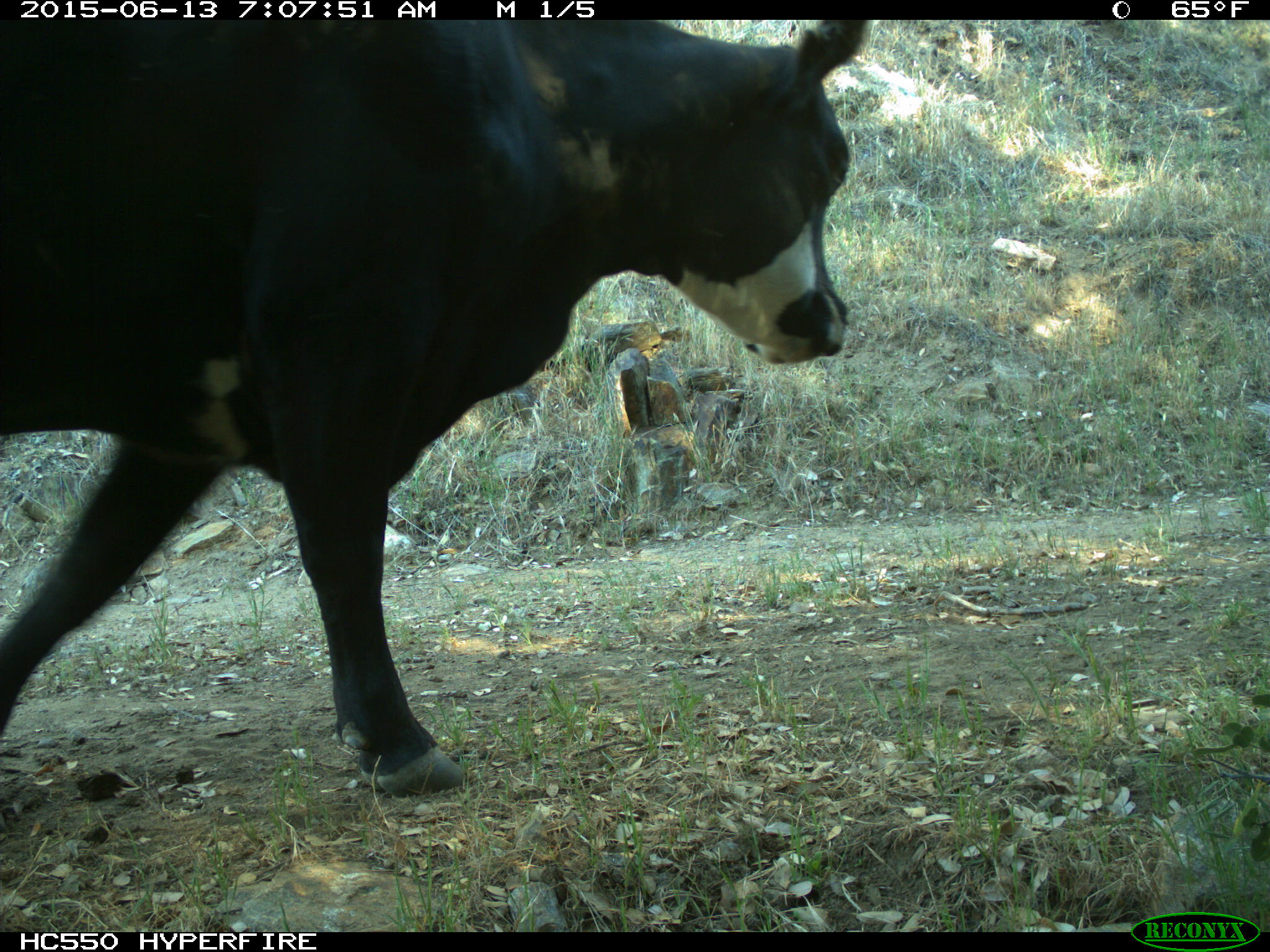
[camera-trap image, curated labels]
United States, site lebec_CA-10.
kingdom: Animalia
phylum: Chordata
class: Mammalia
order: Artiodactyla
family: Bovidae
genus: Bos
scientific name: Bos taurus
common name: domestic cow